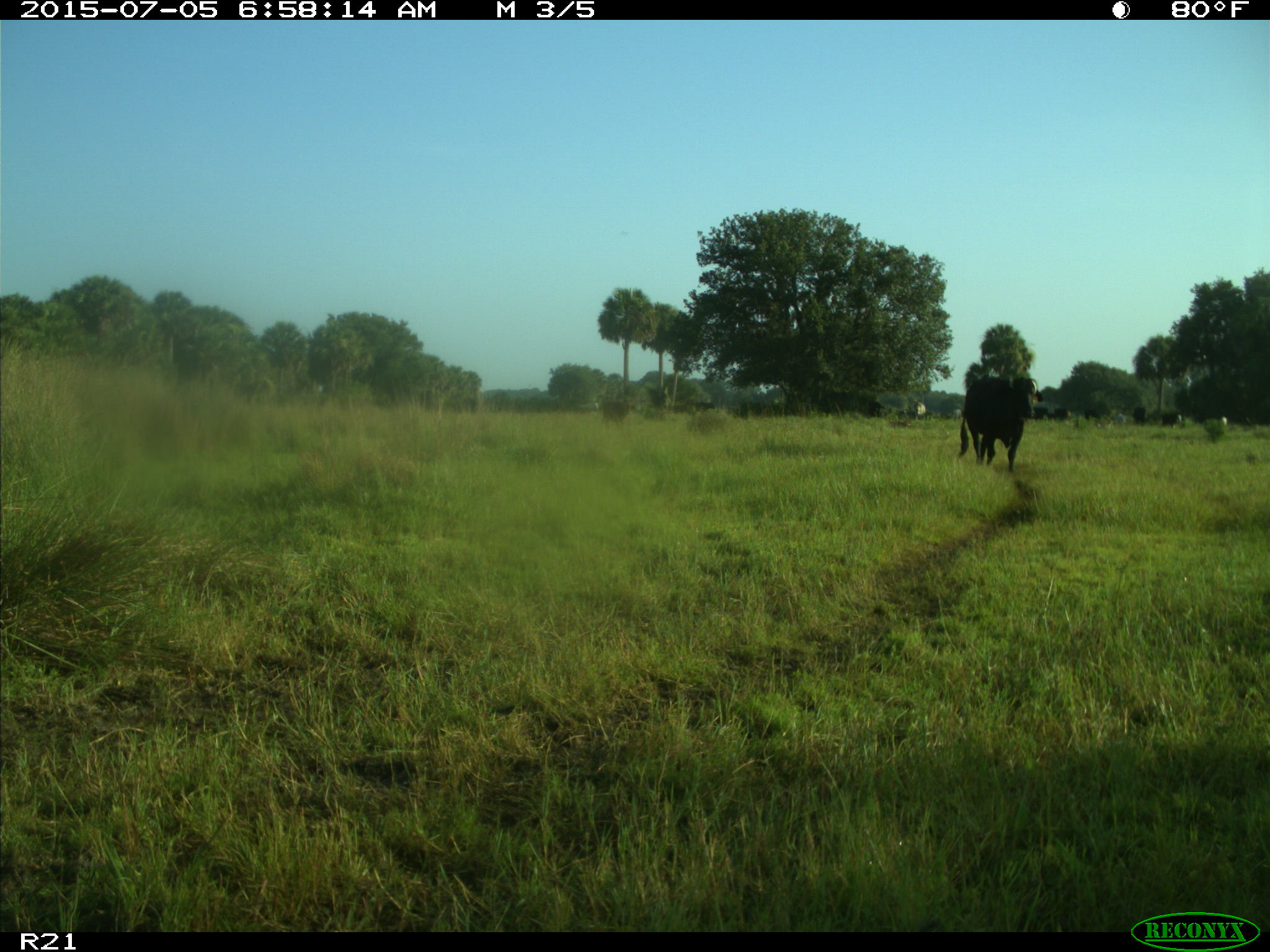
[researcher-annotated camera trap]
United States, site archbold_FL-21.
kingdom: Animalia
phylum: Chordata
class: Mammalia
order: Artiodactyla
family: Bovidae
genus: Bos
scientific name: Bos taurus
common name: domestic cow